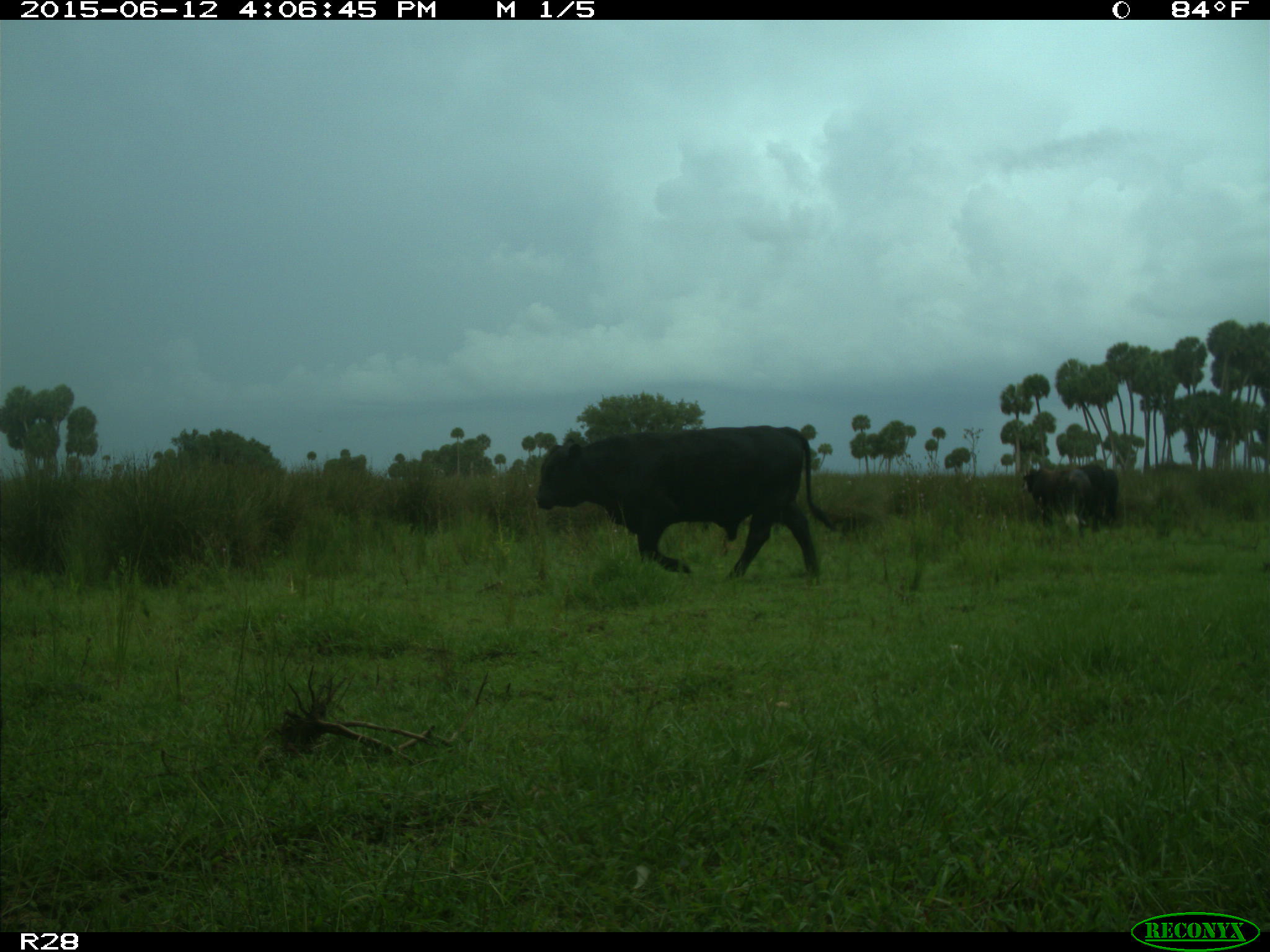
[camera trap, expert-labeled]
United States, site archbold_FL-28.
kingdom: Animalia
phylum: Chordata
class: Mammalia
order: Artiodactyla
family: Bovidae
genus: Bos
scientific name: Bos taurus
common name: domestic cow